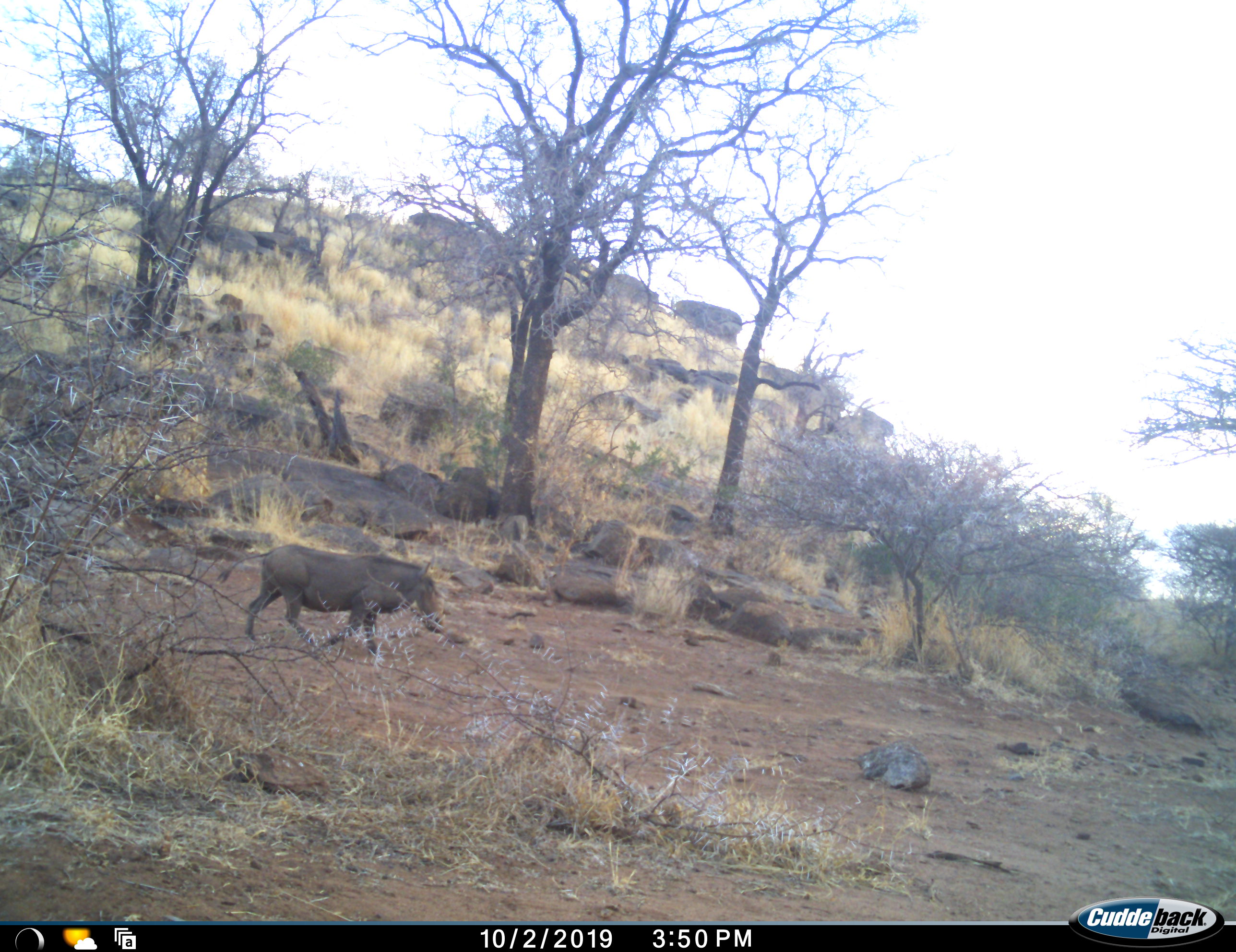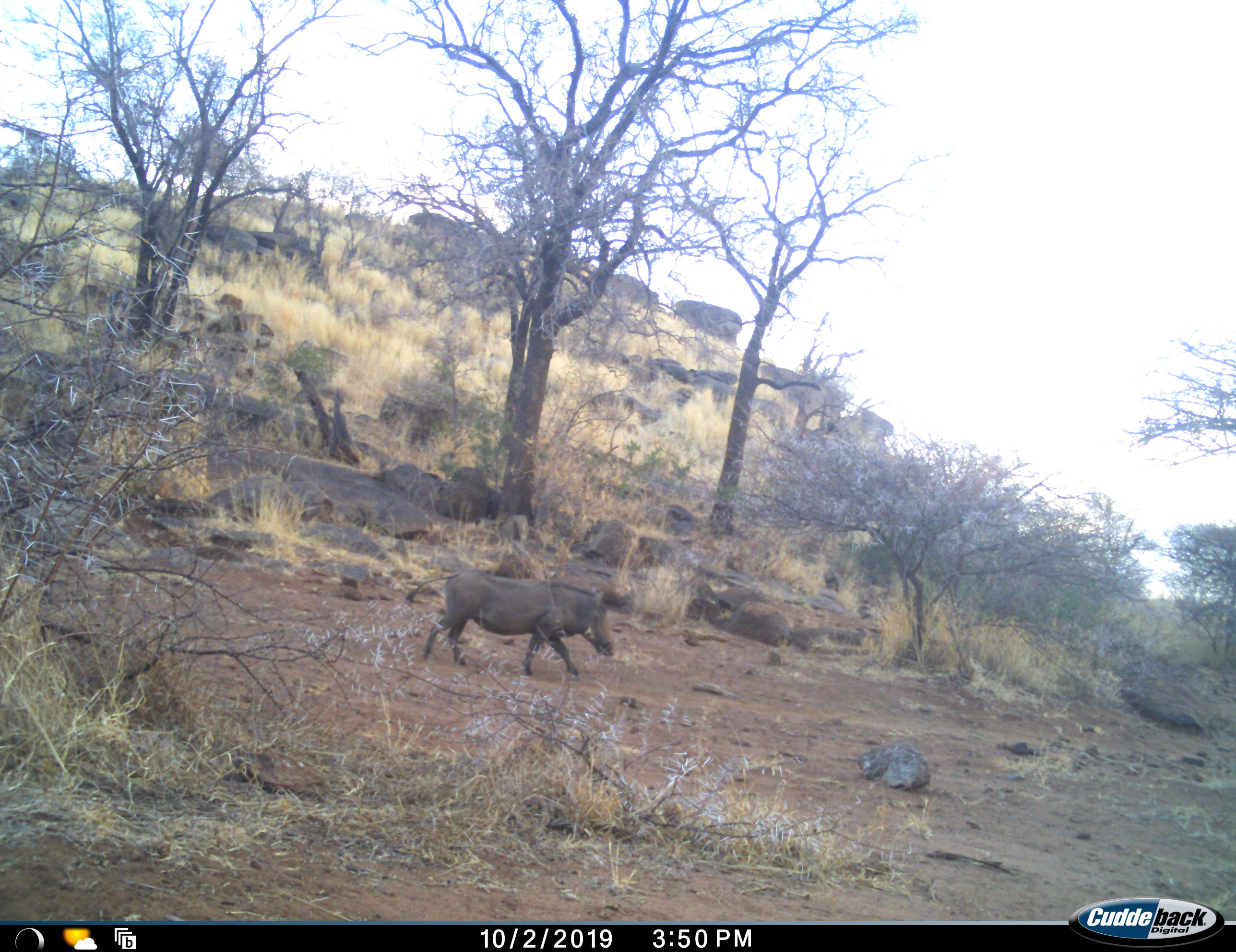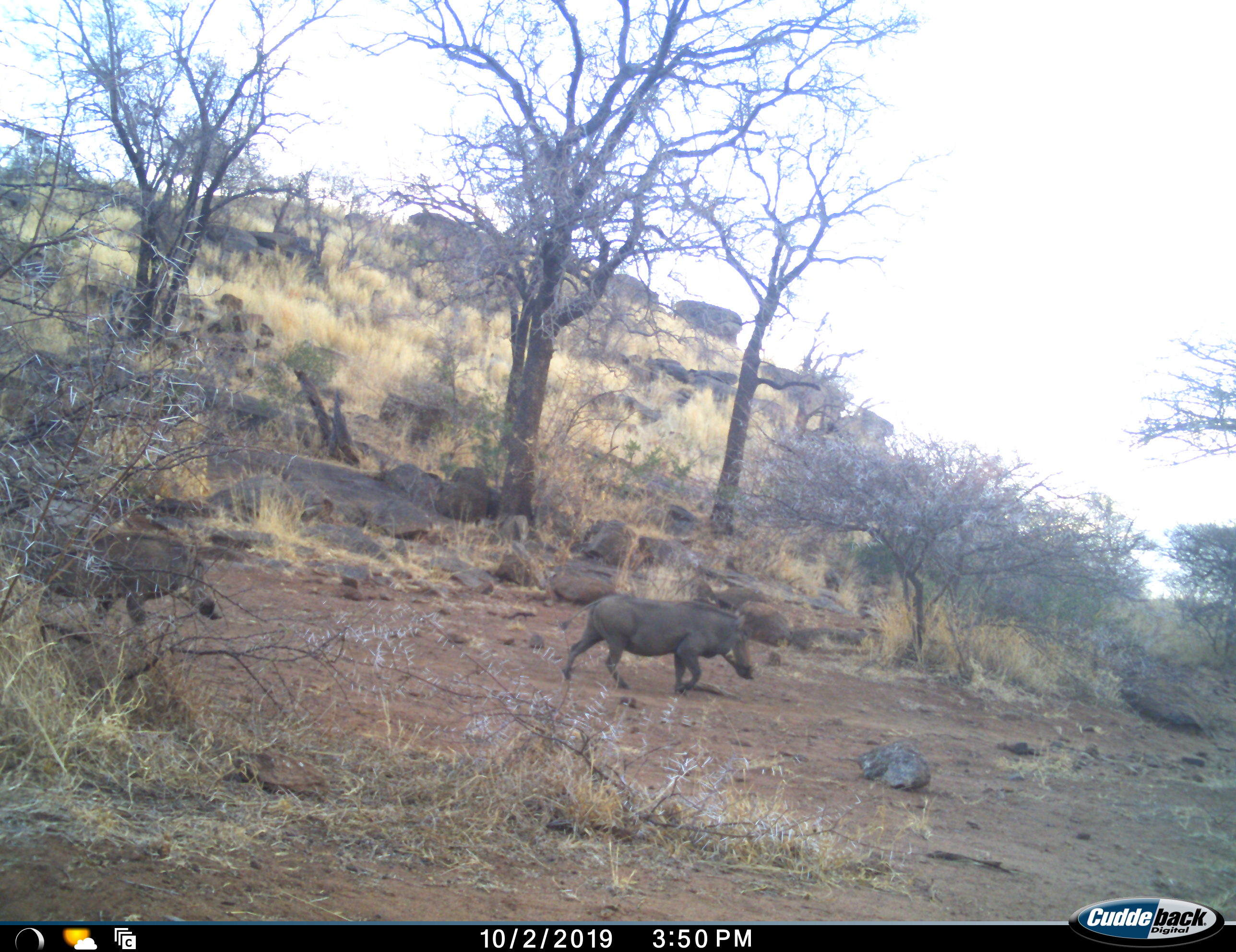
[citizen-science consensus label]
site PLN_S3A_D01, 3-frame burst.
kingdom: Animalia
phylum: Chordata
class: Mammalia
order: Artiodactyla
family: Suidae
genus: Phacochoerus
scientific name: Phacochoerus africanus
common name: warthog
Warthog (Phacochoerus africanus), count 2. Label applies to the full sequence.